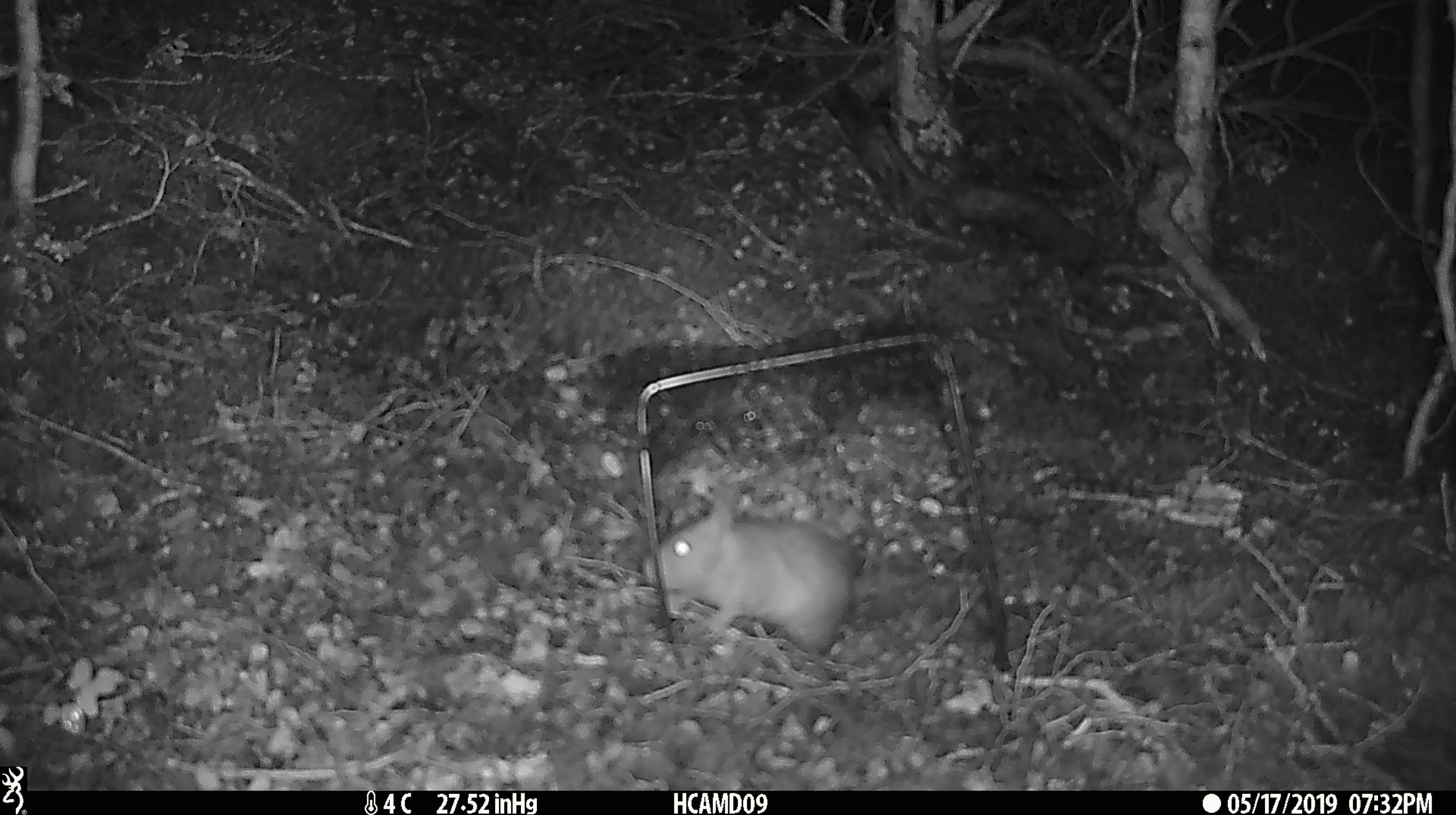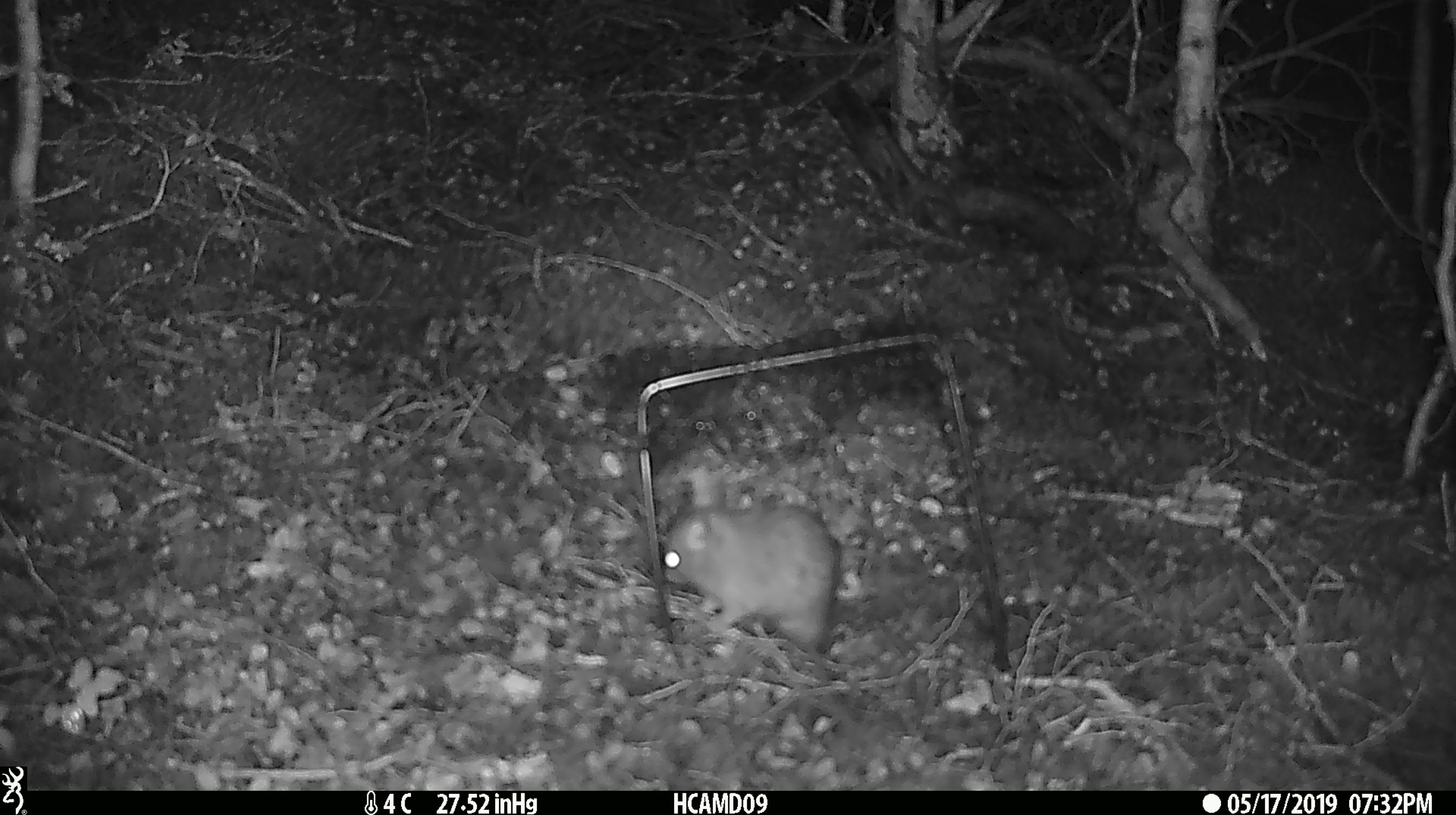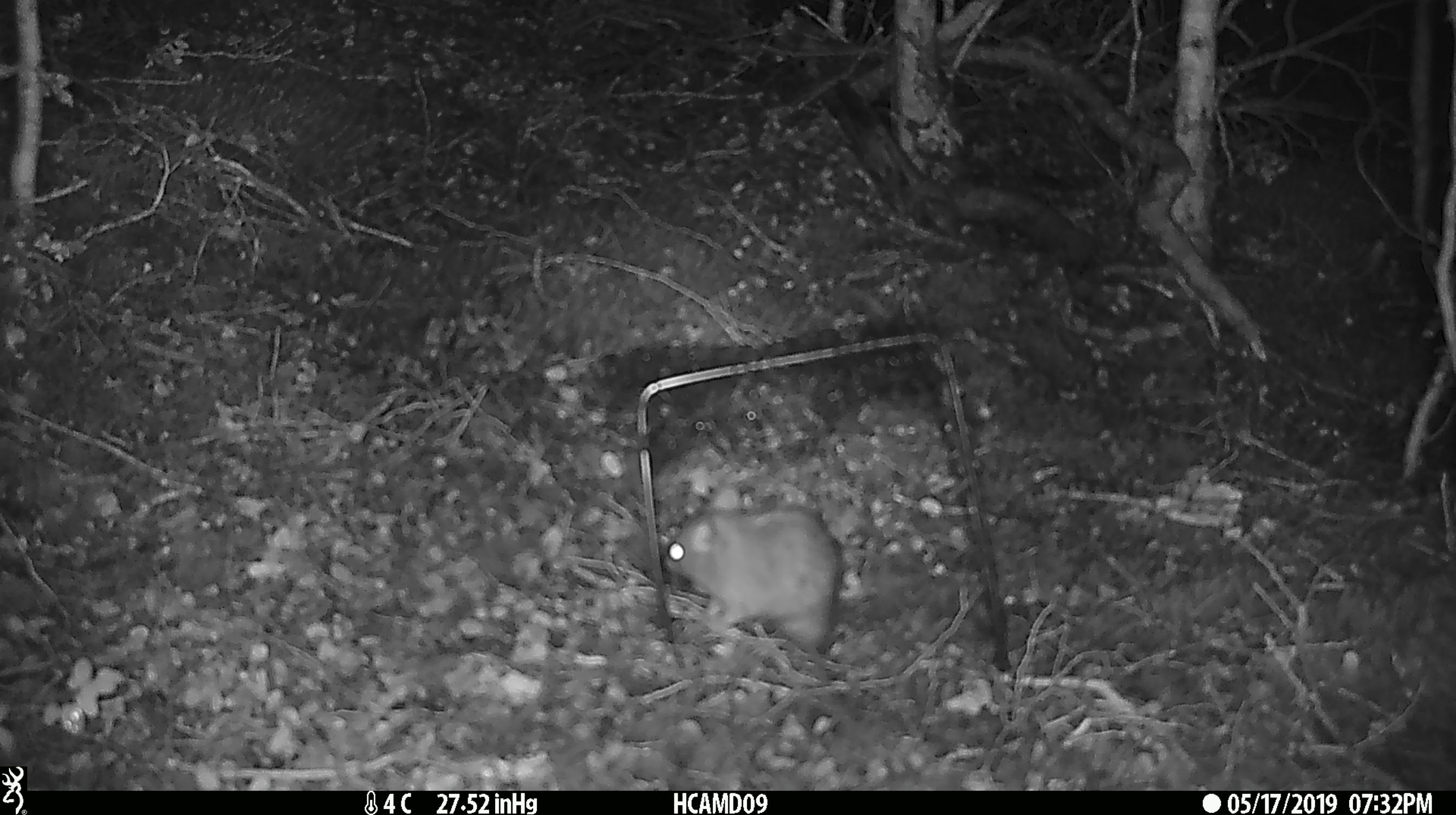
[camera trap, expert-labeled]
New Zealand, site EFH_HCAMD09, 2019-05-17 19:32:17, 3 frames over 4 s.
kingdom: Animalia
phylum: Chordata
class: Mammalia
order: Rodentia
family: Muridae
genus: Rattus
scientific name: Rattus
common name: rat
Rat (Rattus).